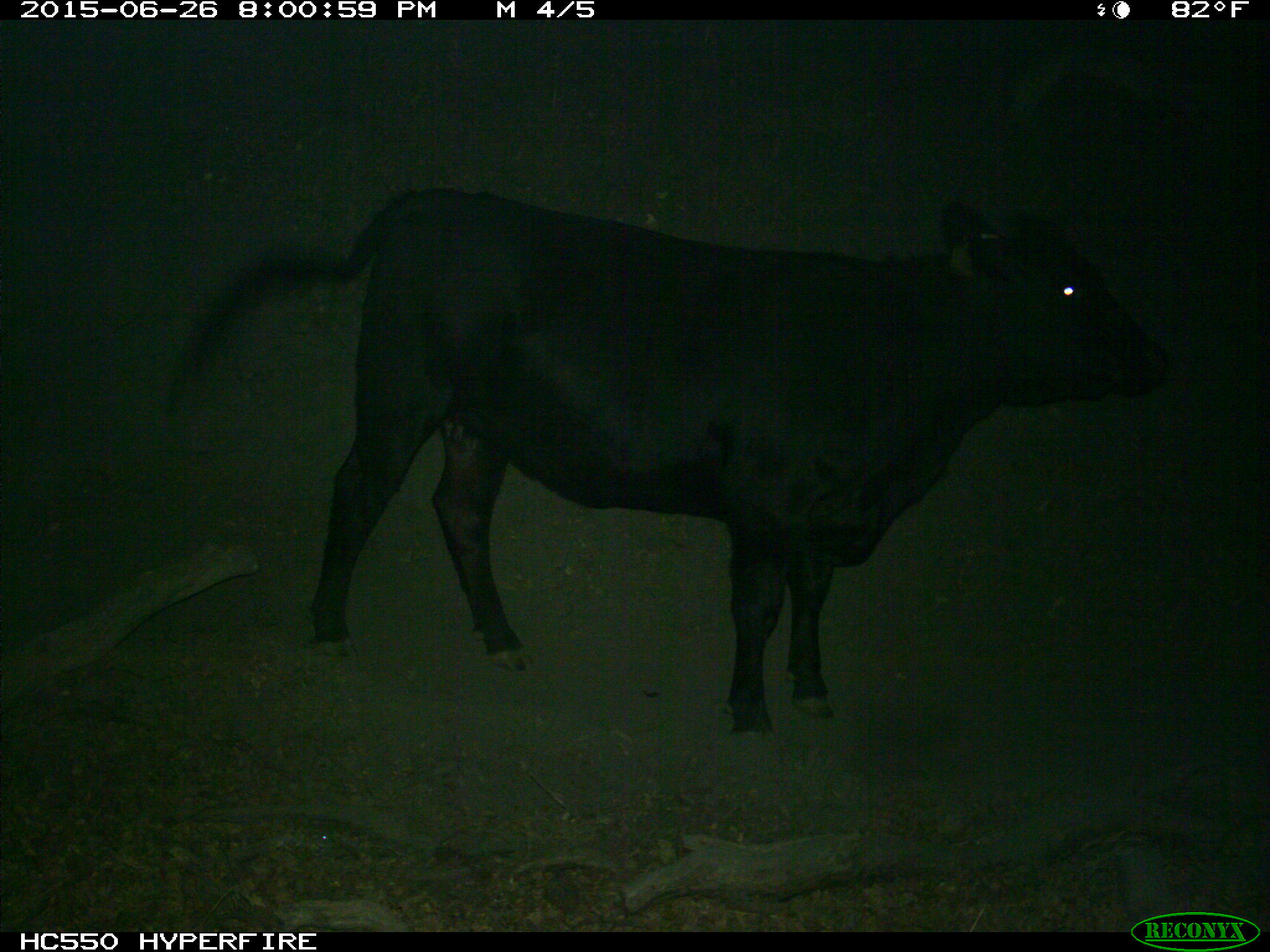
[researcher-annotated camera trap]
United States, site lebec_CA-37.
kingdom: Animalia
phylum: Chordata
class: Mammalia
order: Artiodactyla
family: Bovidae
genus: Bos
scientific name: Bos taurus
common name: domestic cow